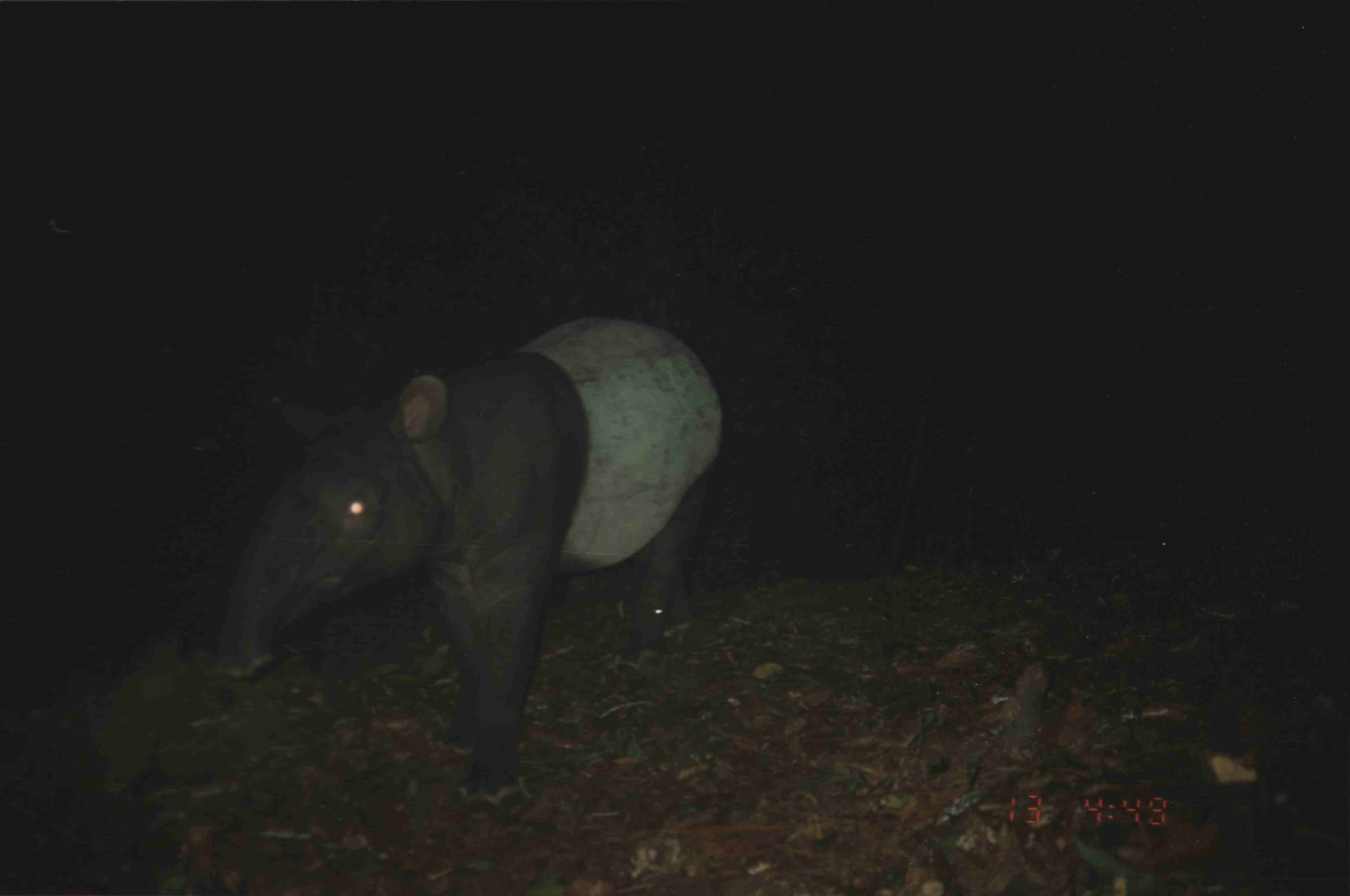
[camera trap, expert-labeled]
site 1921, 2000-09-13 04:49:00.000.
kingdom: Animalia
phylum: Chordata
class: Mammalia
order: Perissodactyla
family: Tapiridae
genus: Tapirus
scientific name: Tapirus indicus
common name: malayan tapir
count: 1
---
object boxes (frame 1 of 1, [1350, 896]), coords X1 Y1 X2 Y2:
tapirus indicus: 215 317 726 791